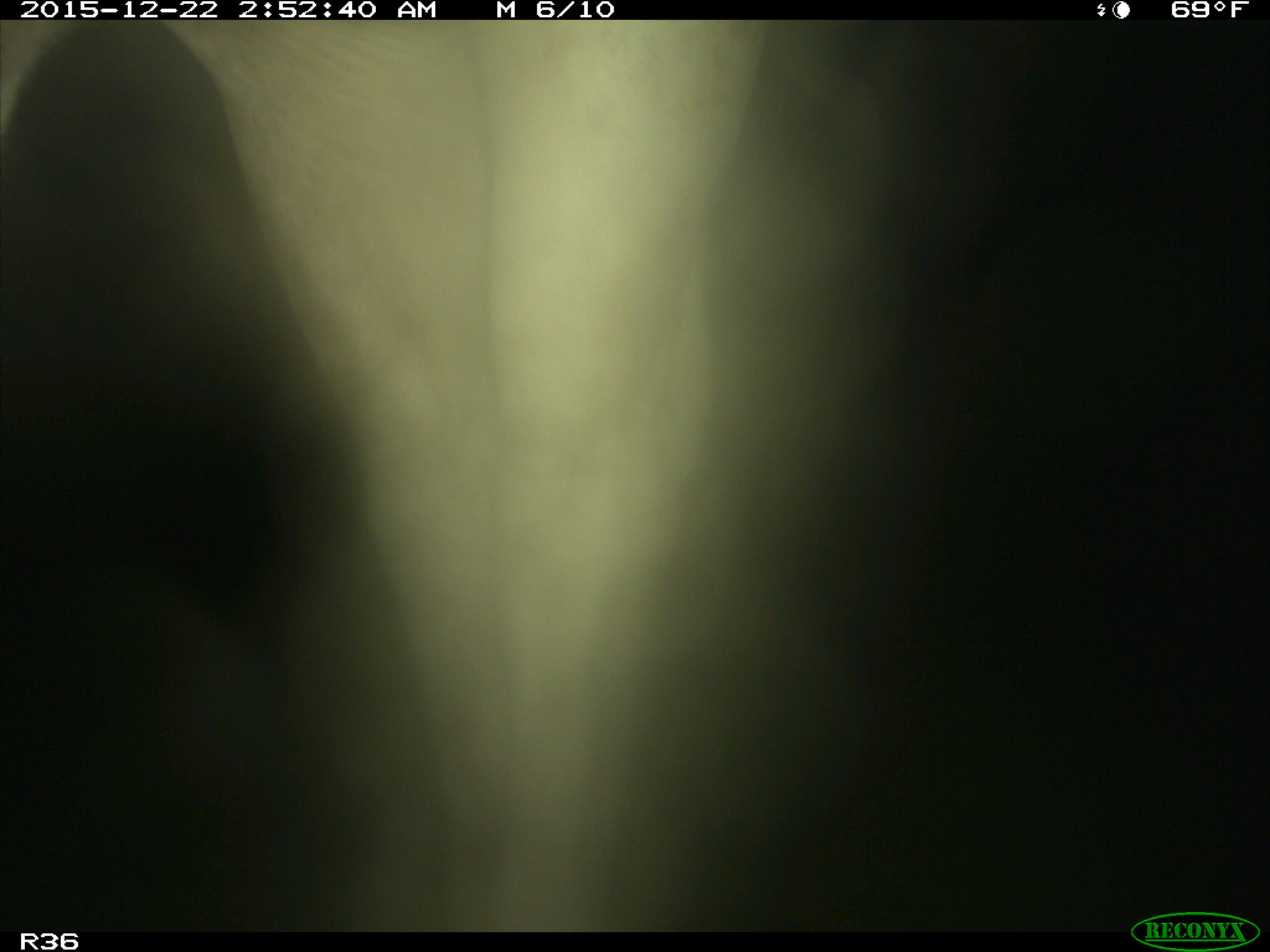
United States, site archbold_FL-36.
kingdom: Animalia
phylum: Chordata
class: Mammalia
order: Artiodactyla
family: Bovidae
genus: Bos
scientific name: Bos taurus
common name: domestic cow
Bos taurus (domestic cow).